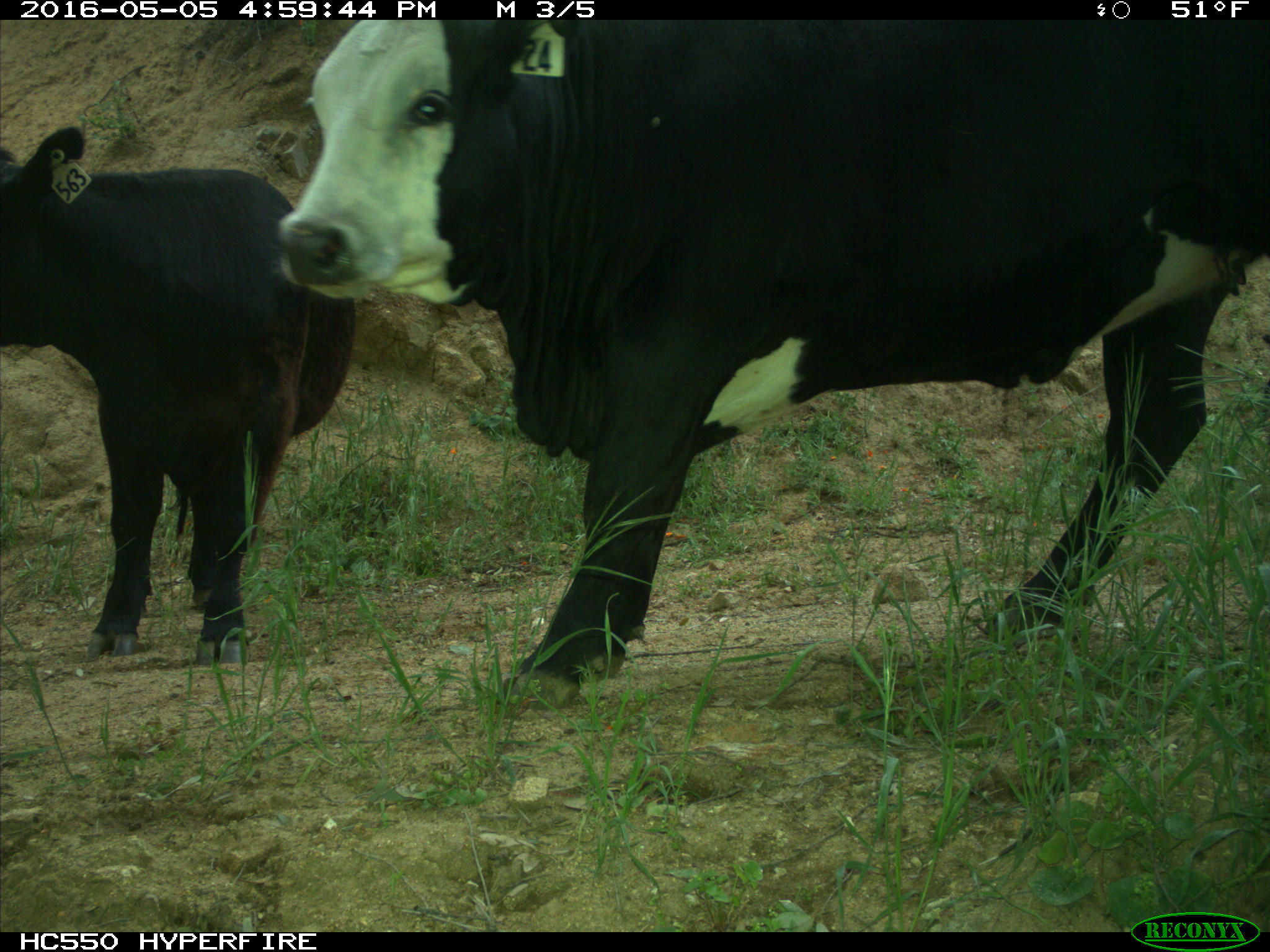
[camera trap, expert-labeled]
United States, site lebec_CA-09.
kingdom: Animalia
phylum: Chordata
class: Mammalia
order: Artiodactyla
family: Bovidae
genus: Bos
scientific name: Bos taurus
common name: domestic cow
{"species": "Bos taurus (domestic cow)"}